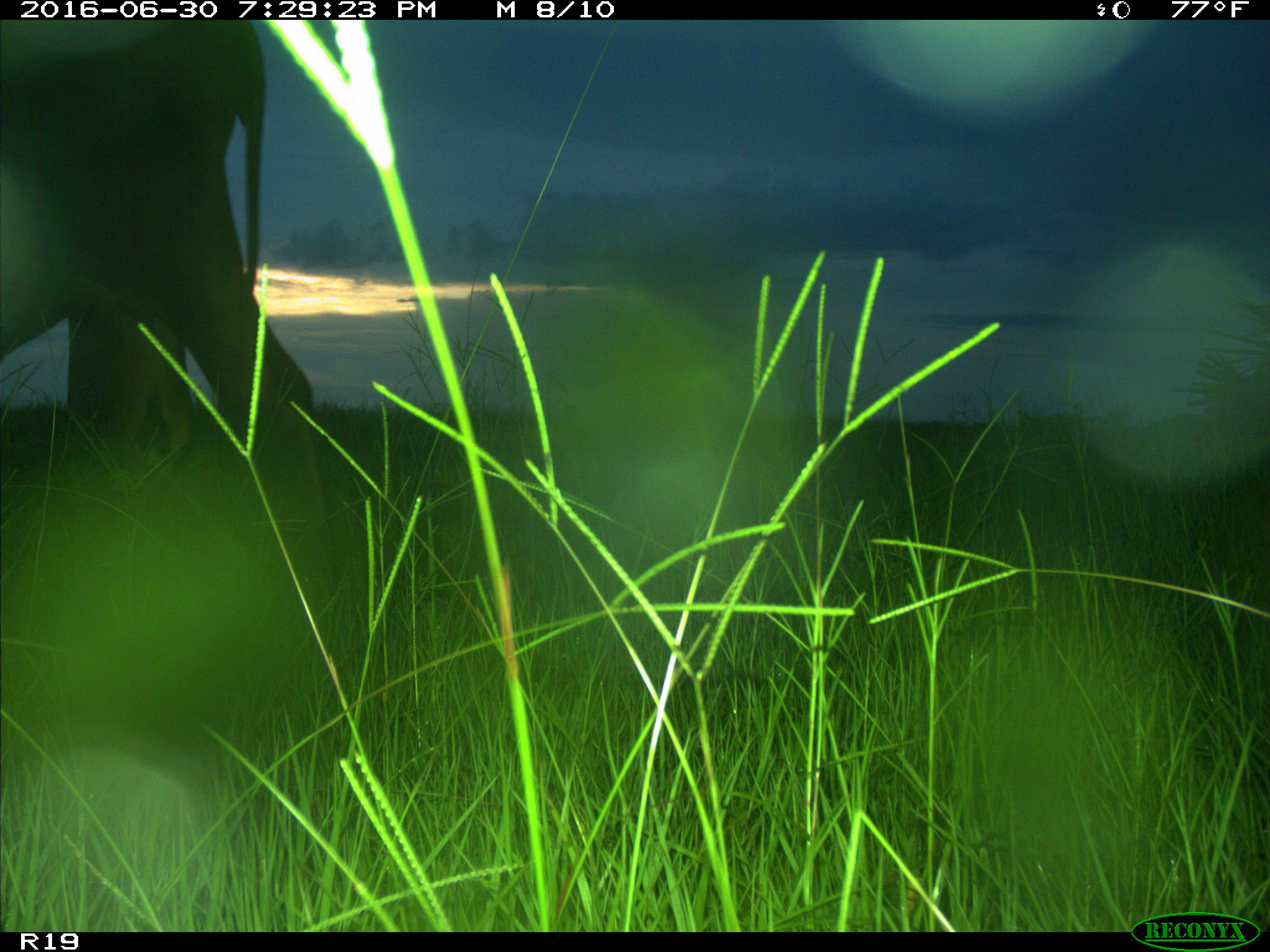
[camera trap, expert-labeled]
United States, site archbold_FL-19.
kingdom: Animalia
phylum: Chordata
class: Mammalia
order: Artiodactyla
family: Bovidae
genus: Bos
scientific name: Bos taurus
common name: domestic cow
Bos taurus (domestic cow).